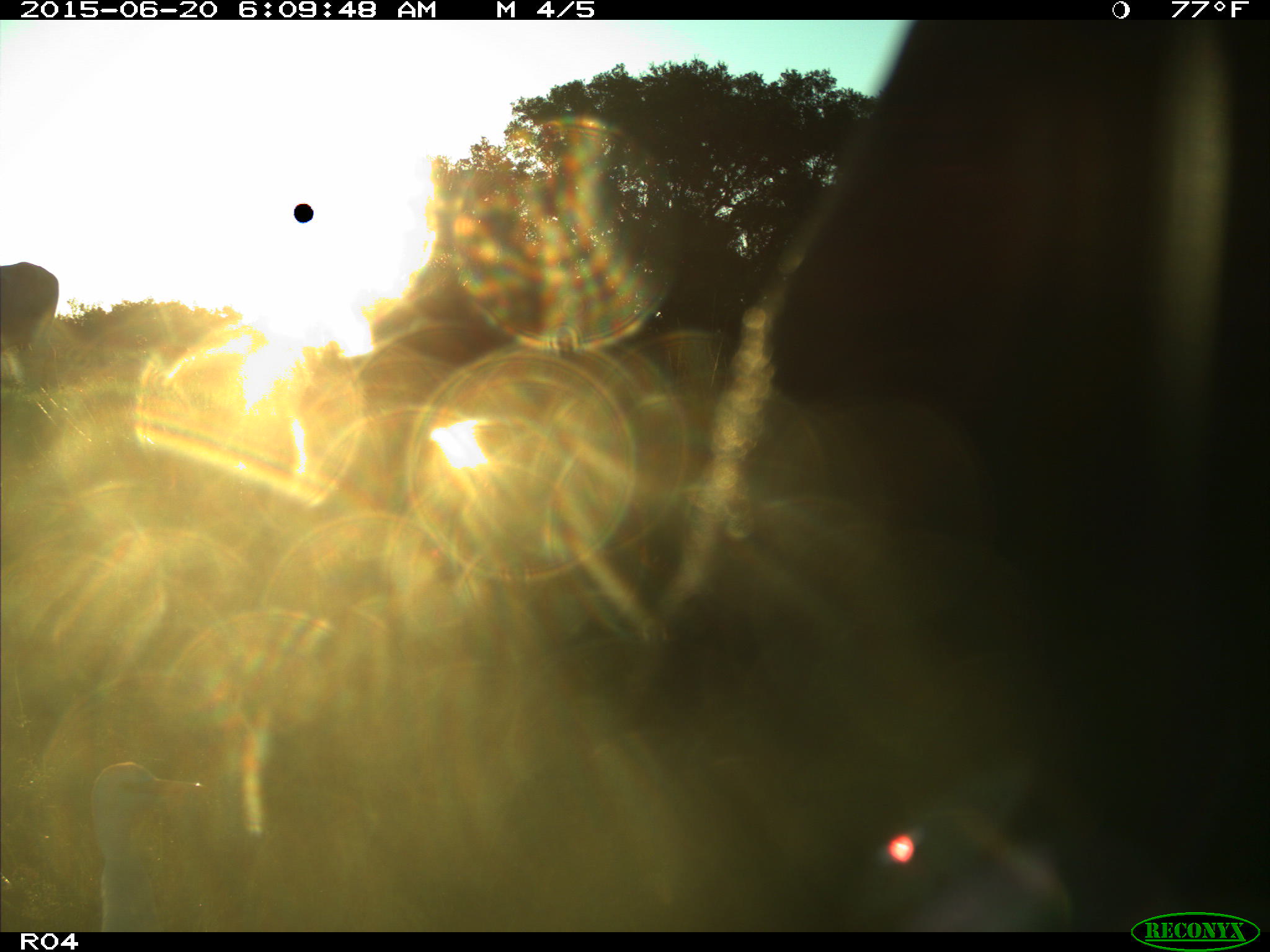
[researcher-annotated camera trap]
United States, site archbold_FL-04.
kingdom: Animalia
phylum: Chordata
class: Mammalia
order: Artiodactyla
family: Bovidae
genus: Bos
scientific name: Bos taurus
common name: domestic cow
Bos taurus (domestic cow).